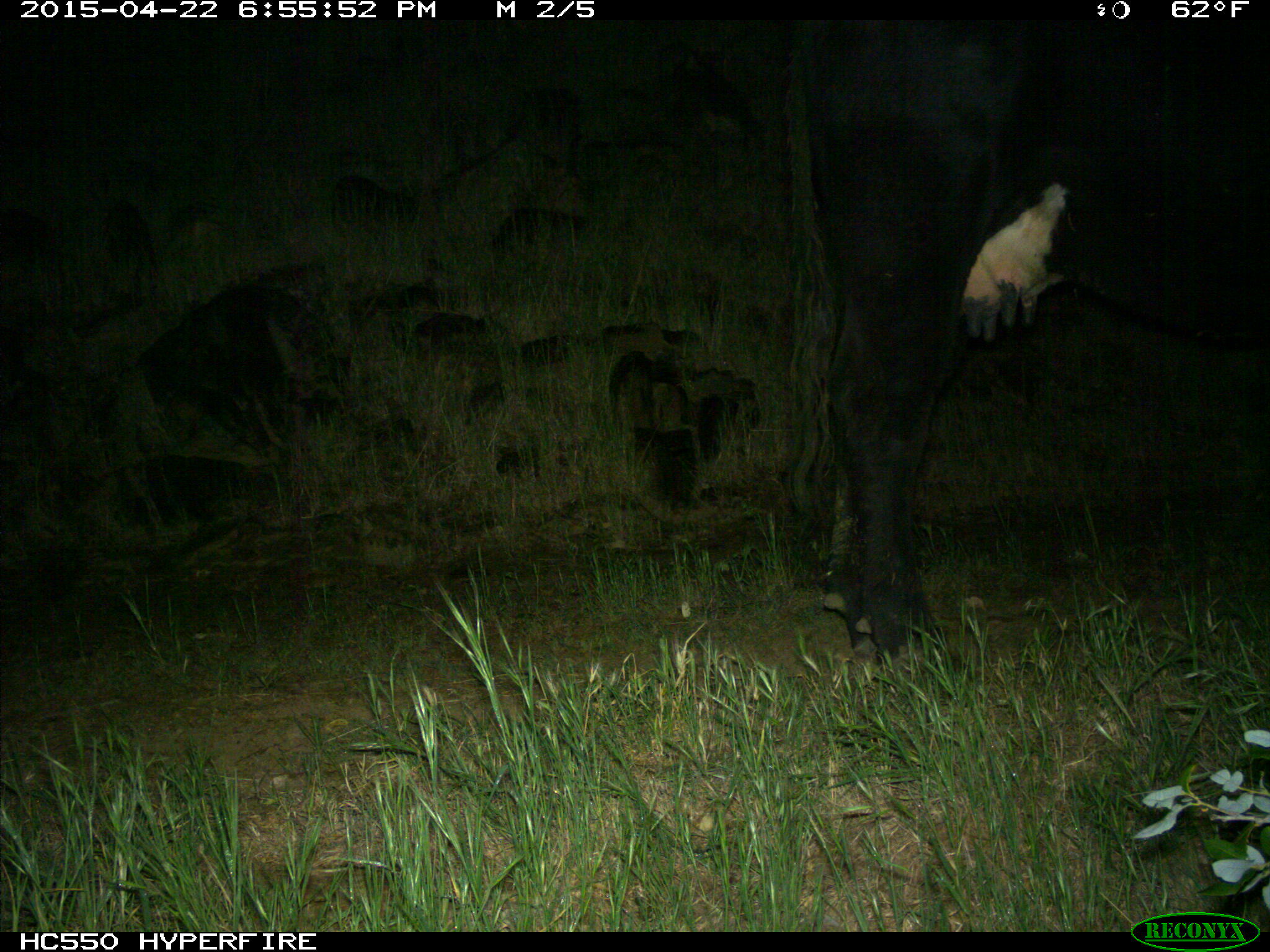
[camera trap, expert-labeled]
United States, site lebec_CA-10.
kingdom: Animalia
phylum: Chordata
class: Mammalia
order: Artiodactyla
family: Bovidae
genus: Bos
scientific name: Bos taurus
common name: domestic cow